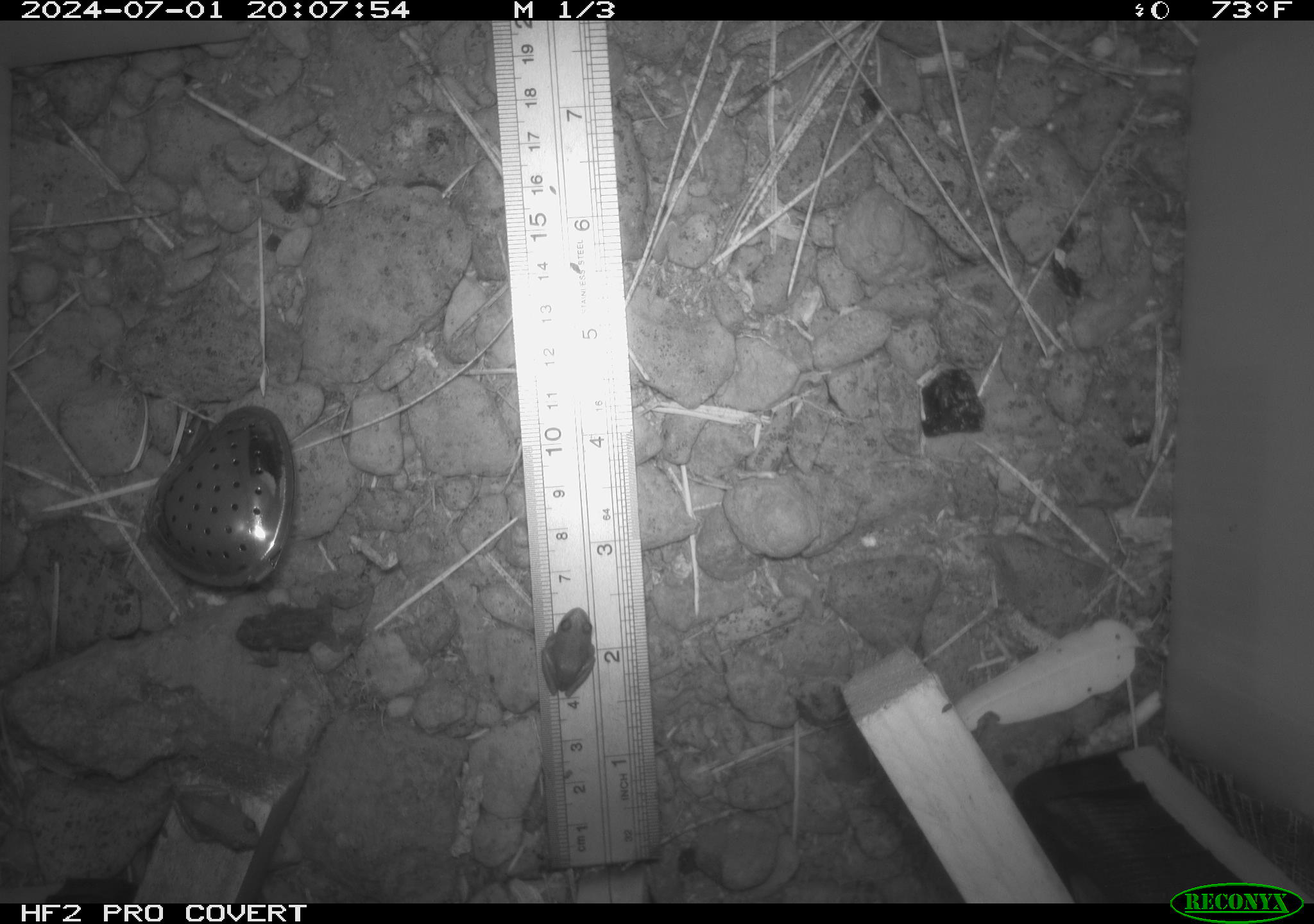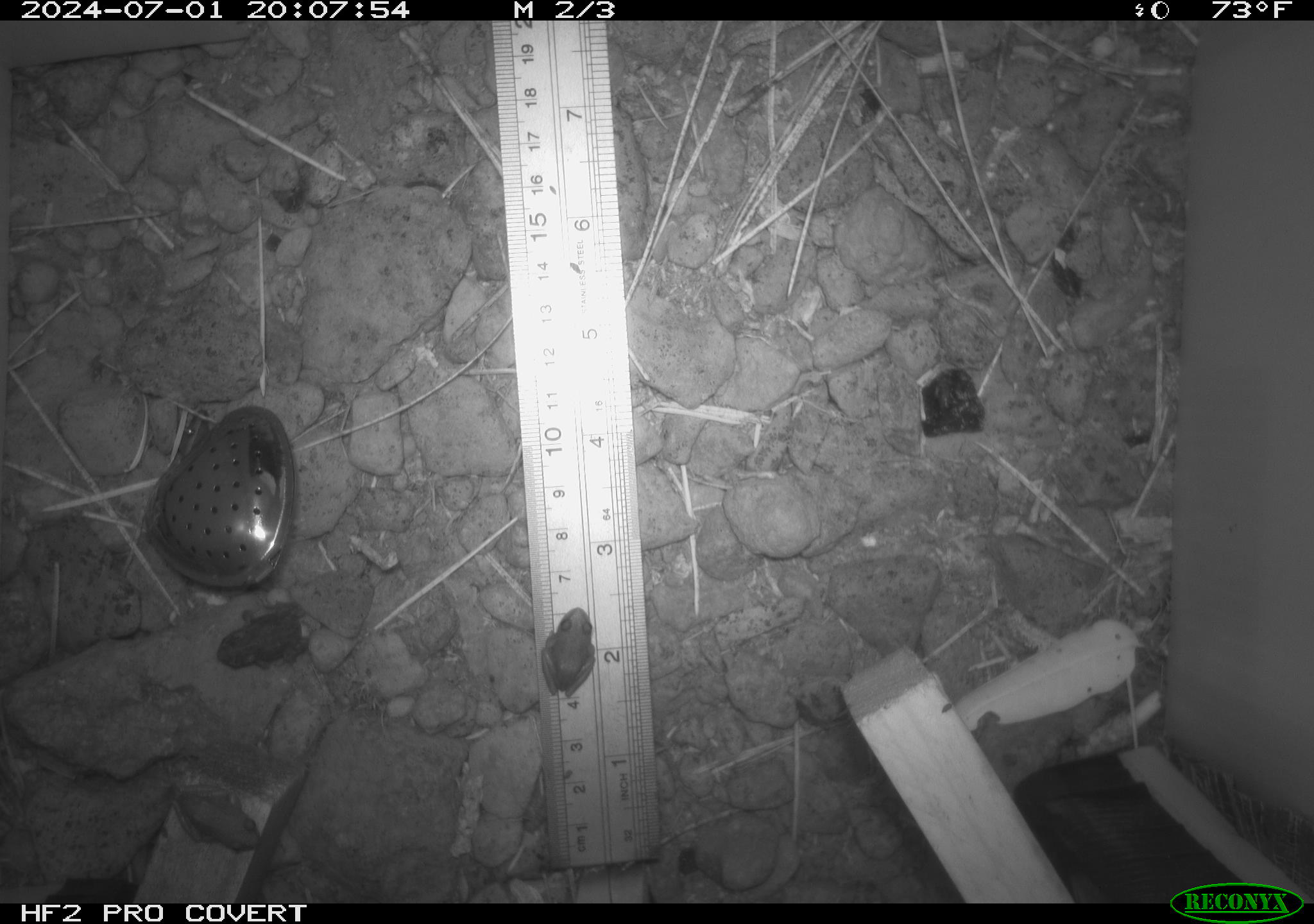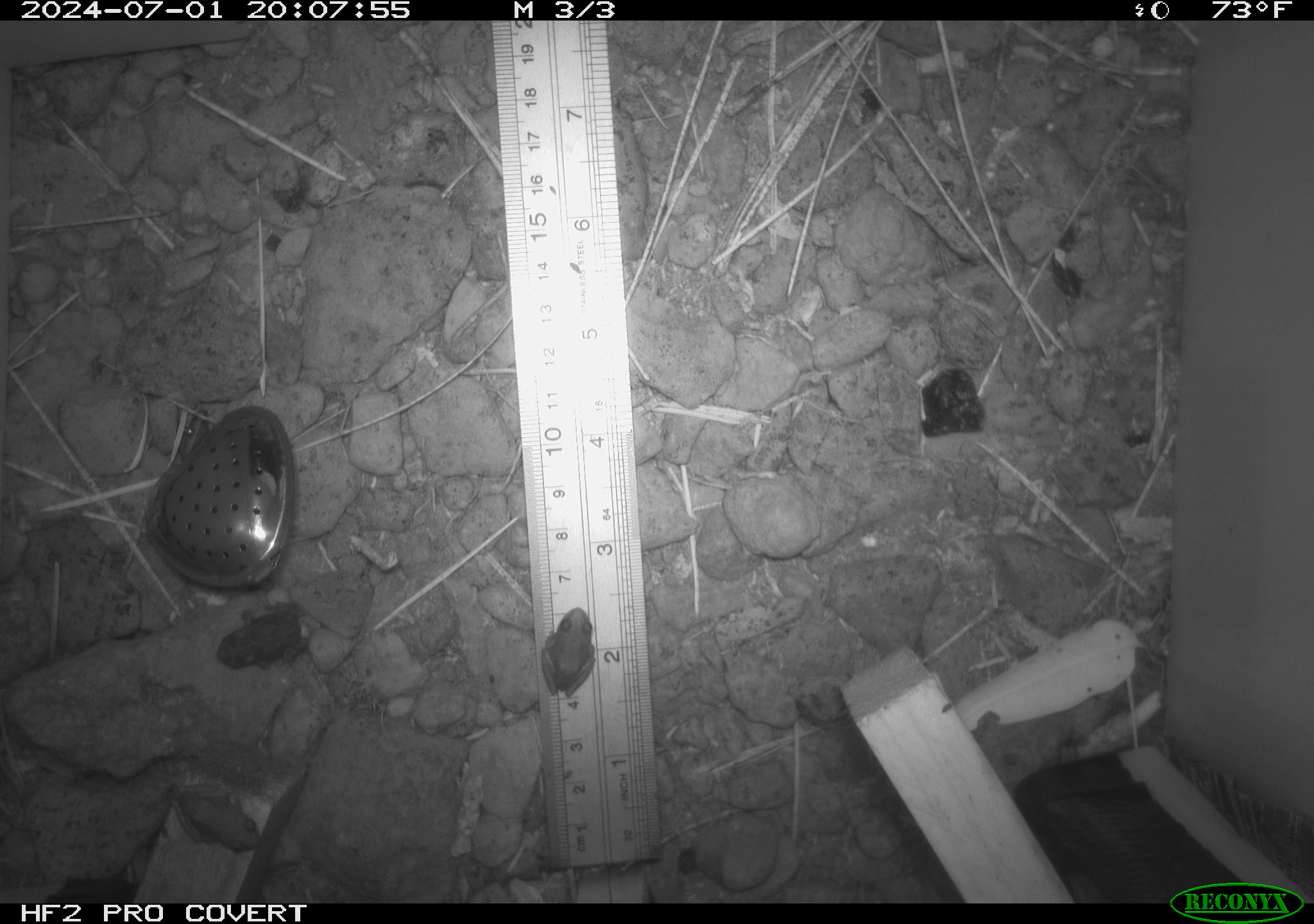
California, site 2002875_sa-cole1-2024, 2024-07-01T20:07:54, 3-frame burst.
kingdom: Animalia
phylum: Chordata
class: Amphibia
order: Anura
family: Bufonidae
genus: Anaxyrus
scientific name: Anaxyrus boreas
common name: western toad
Western toad (Anaxyrus boreas).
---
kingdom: Animalia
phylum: Chordata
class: Amphibia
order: Anura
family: Hylidae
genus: Pseudacris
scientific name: Pseudacris regilla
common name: sierran treefrog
Sierran treefrog (Pseudacris regilla).